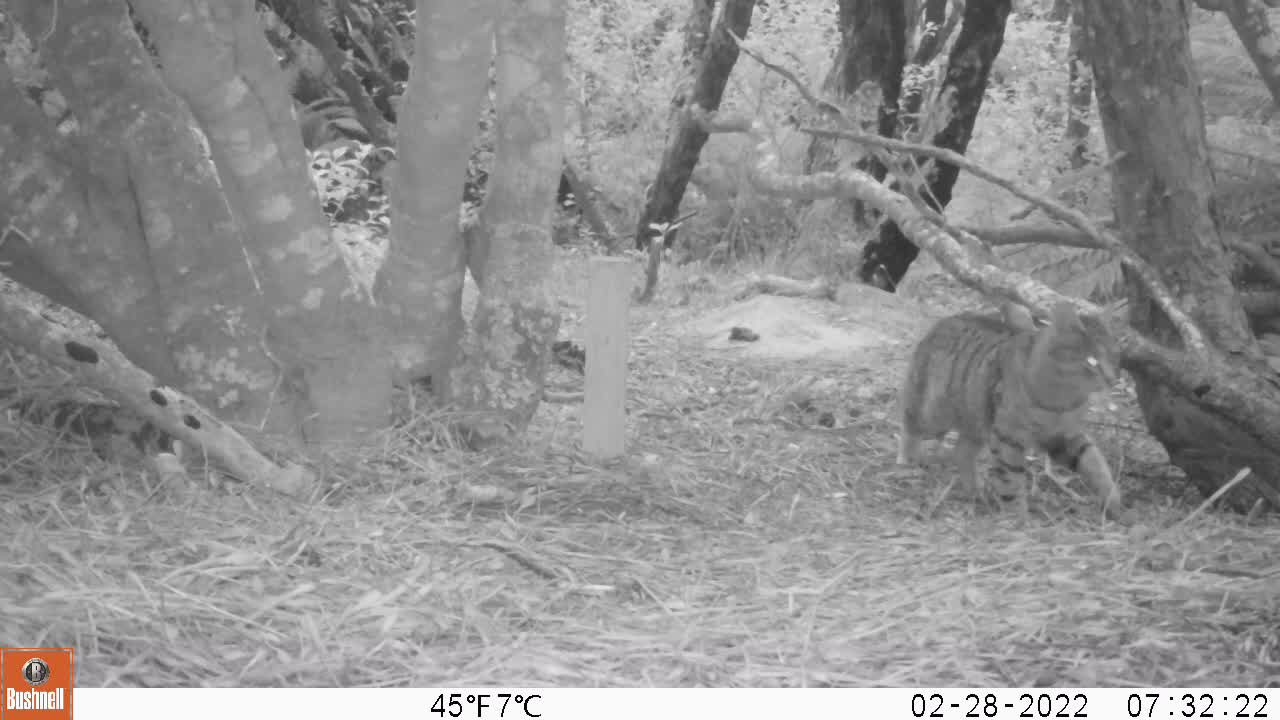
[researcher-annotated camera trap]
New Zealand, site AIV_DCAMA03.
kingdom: Animalia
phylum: Chordata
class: Mammalia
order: Carnivora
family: Felidae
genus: Felis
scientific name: Felis catus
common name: domestic cat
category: cat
Cat (domestic cat) (Felis catus).